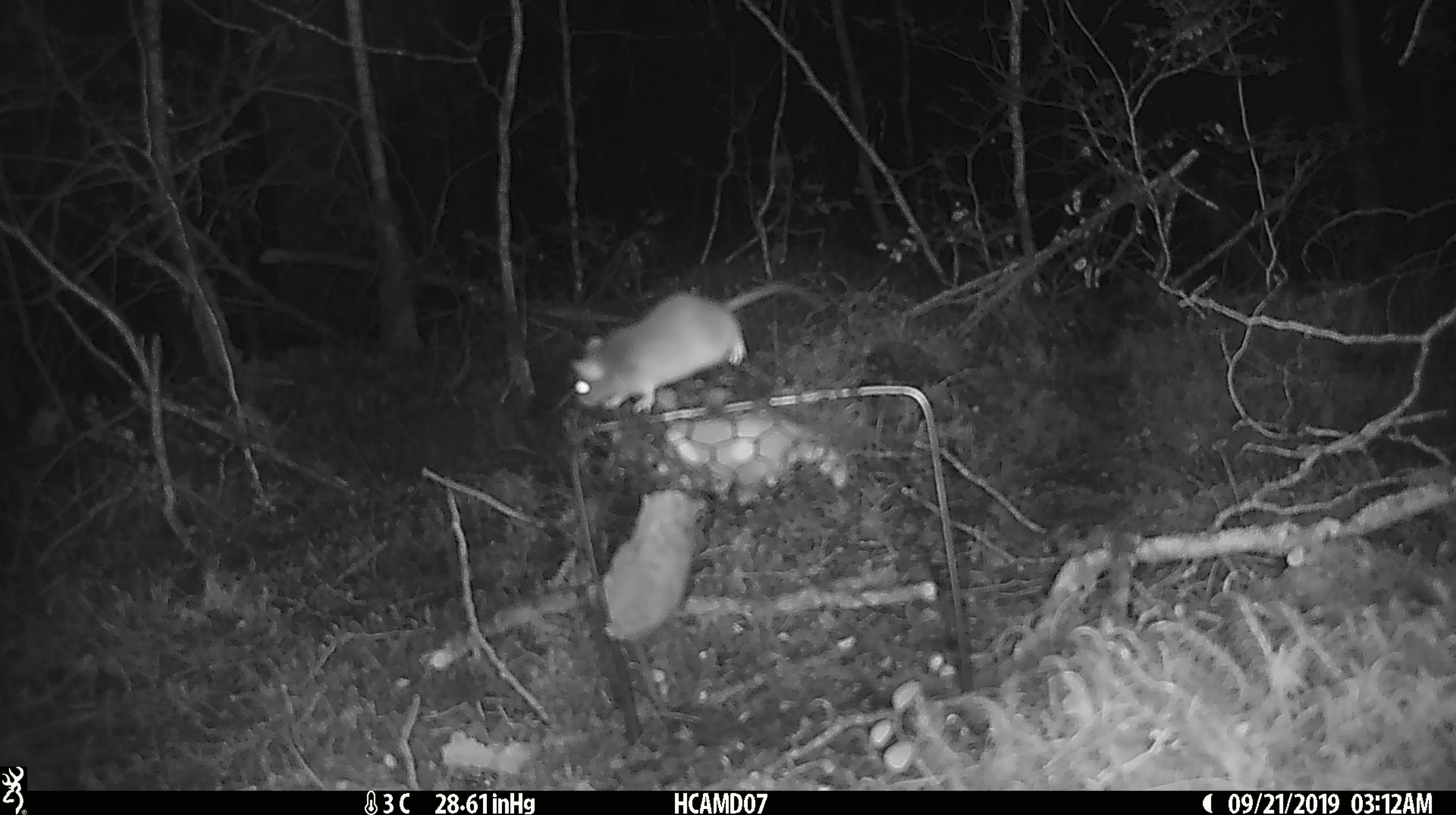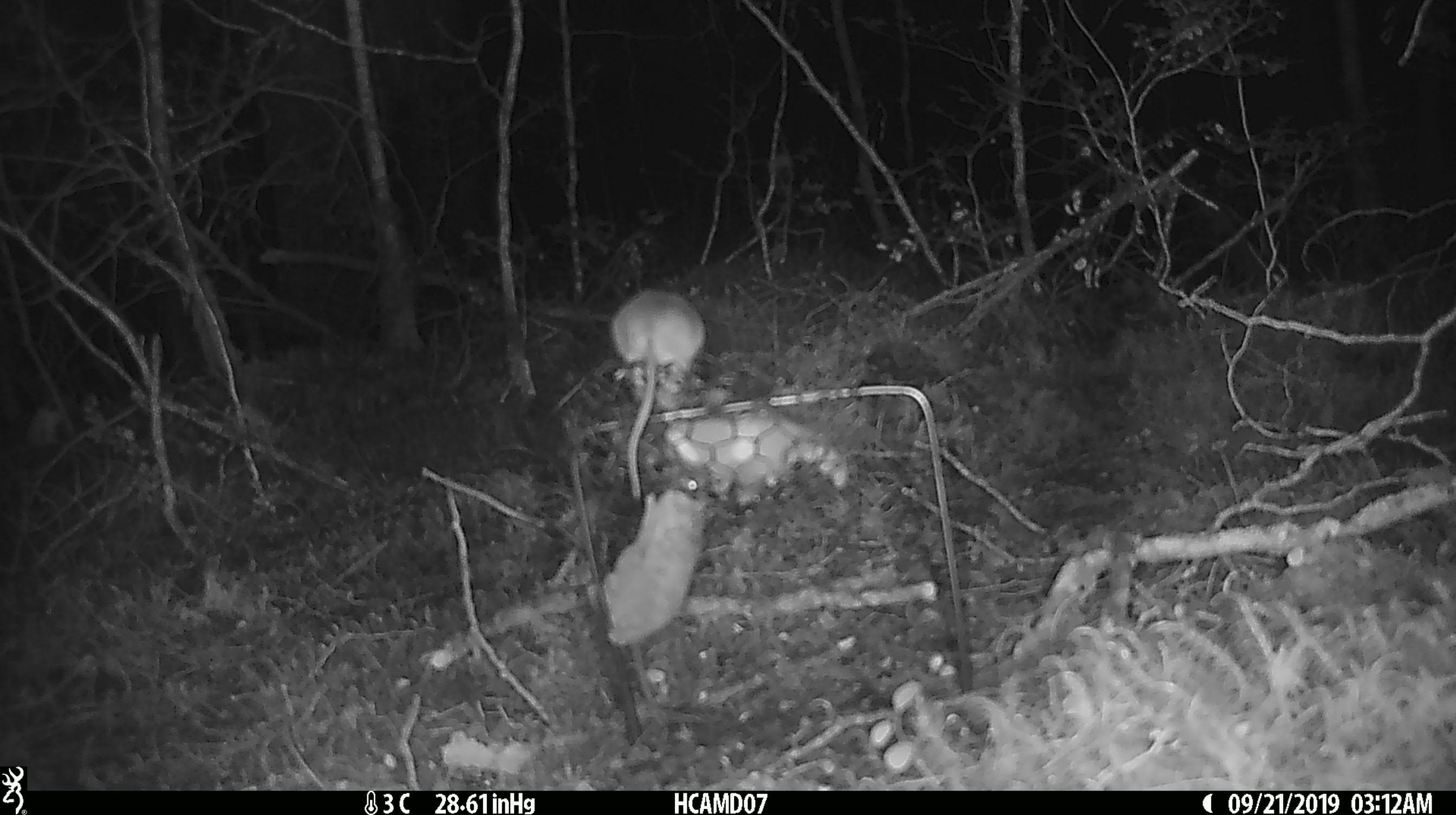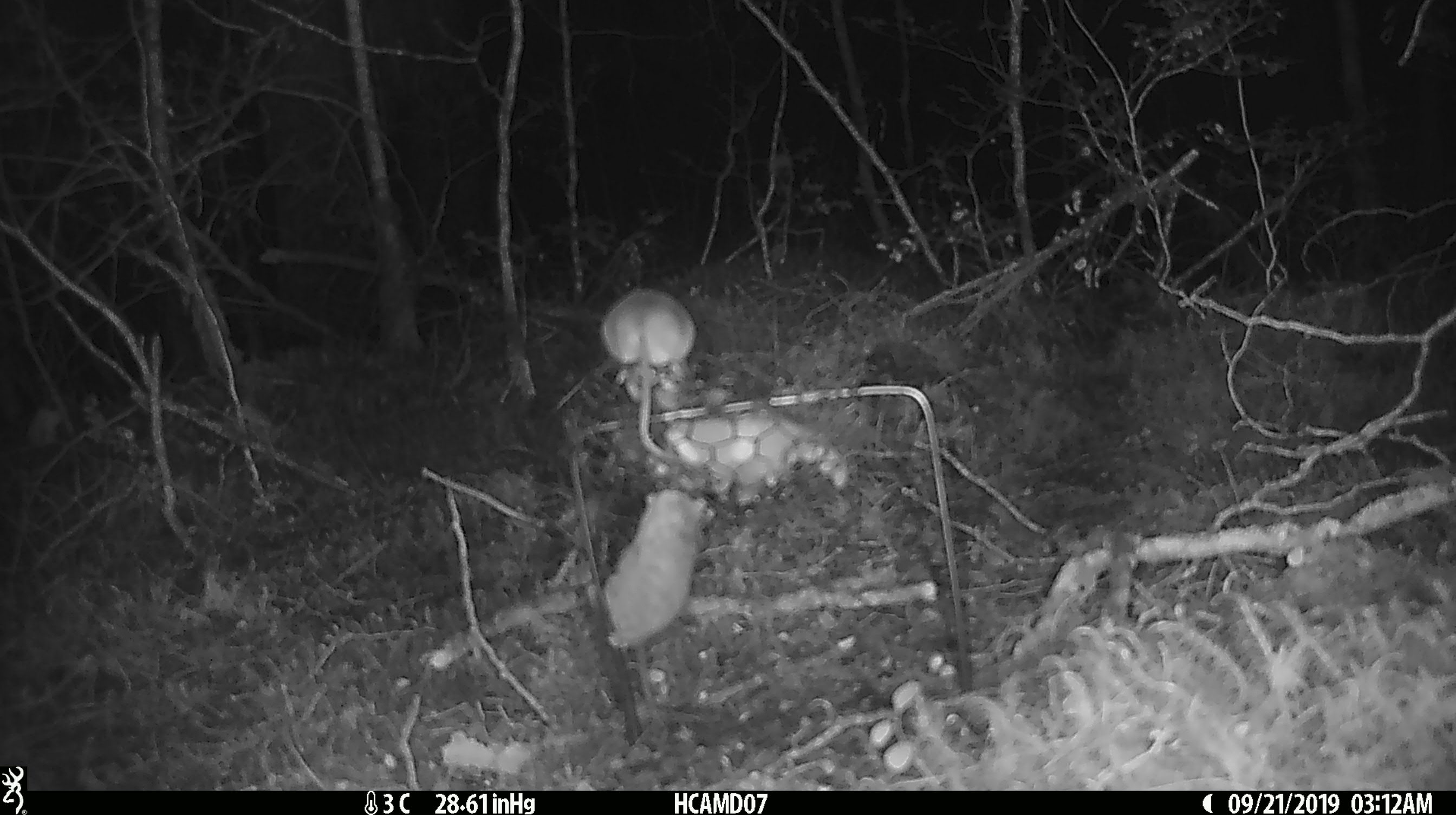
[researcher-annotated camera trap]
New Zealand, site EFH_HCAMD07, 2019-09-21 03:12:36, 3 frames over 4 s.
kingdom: Animalia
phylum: Chordata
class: Mammalia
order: Rodentia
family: Muridae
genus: Mus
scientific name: Mus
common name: mouse